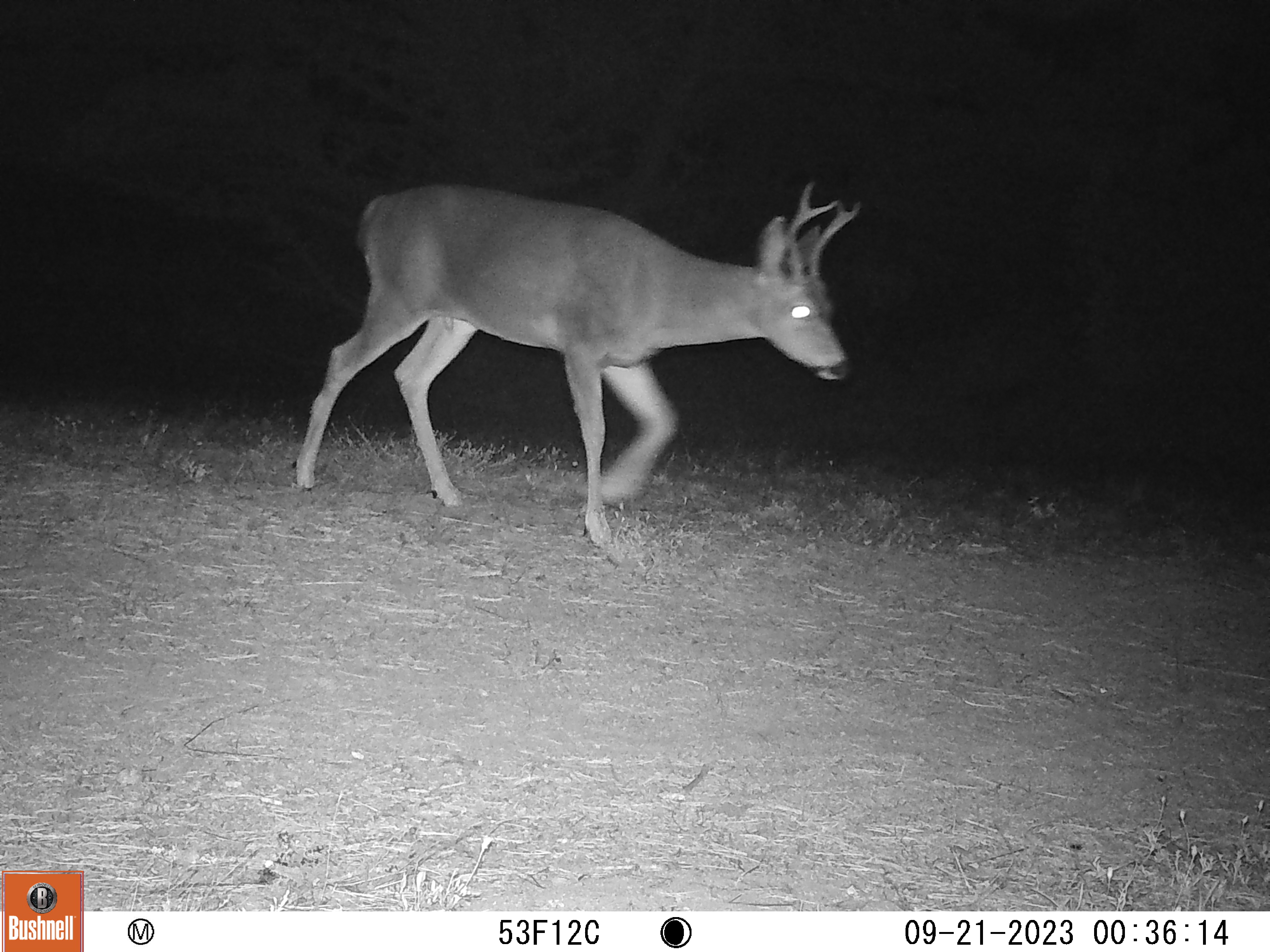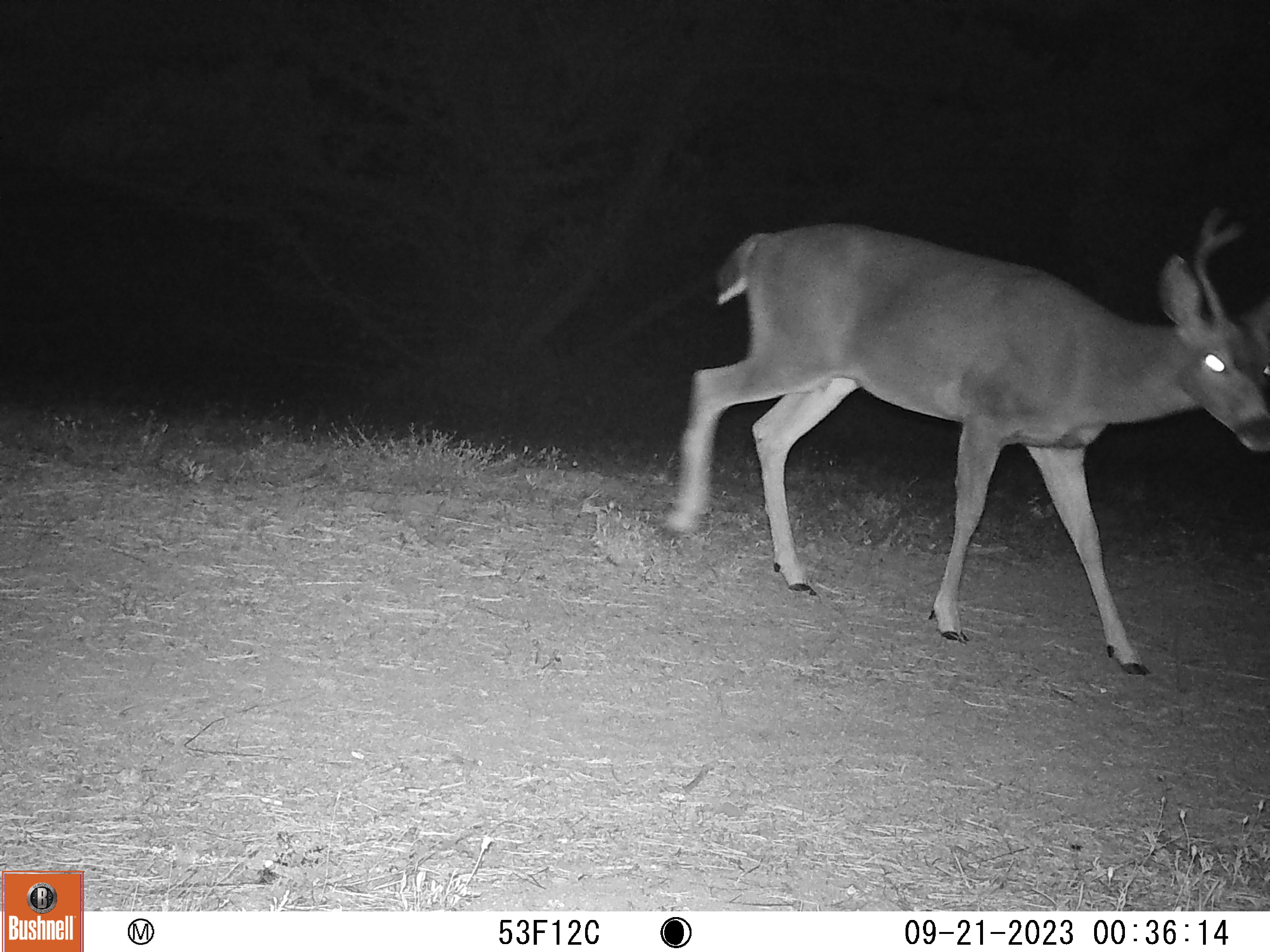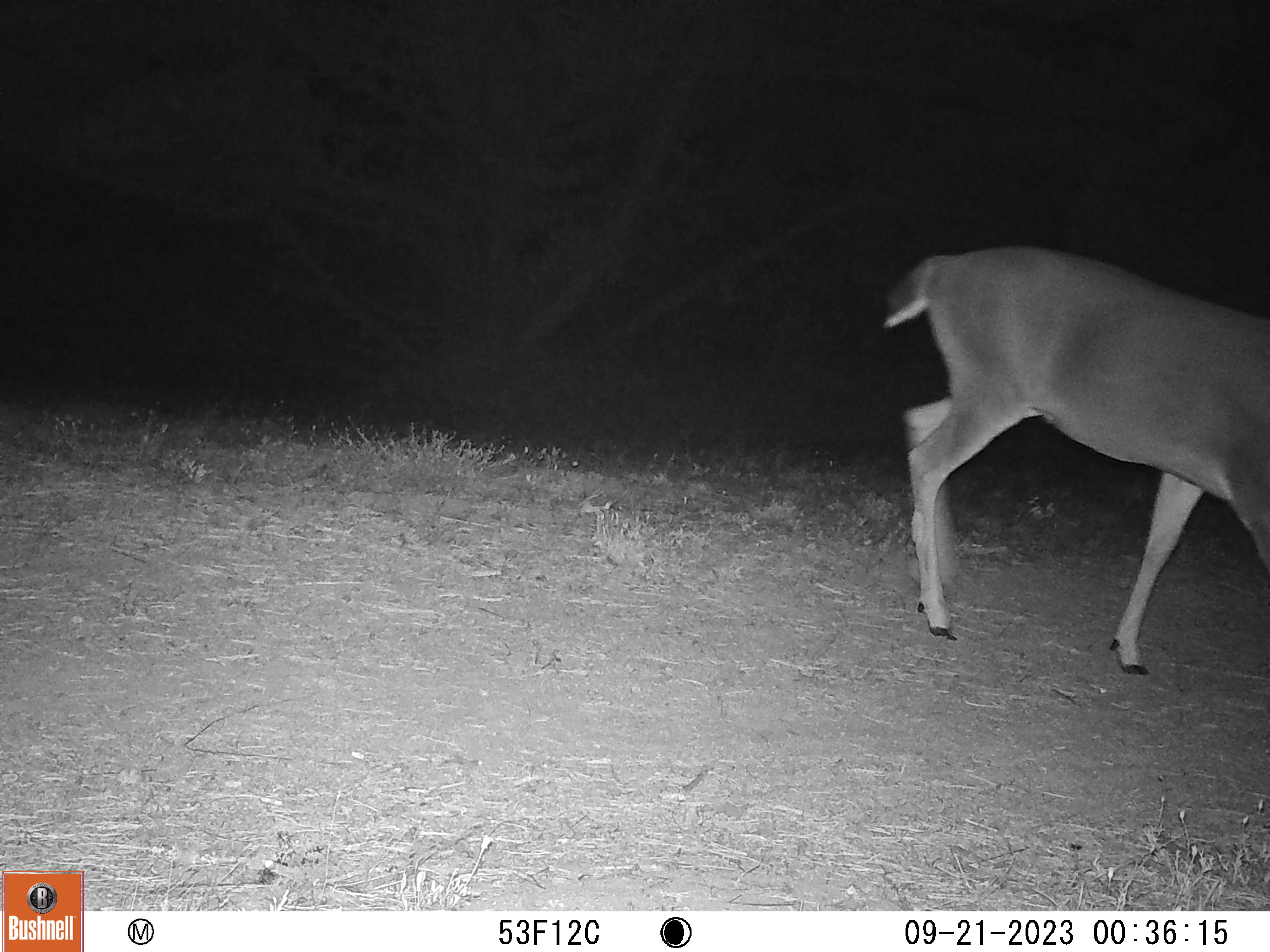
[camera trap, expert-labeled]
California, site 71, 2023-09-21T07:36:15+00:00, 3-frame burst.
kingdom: Animalia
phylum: Chordata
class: Mammalia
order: Artiodactyla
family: Cervidae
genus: Odocoileus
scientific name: Odocoileus hemionus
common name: mule deer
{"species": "mule deer (Odocoileus hemionus)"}